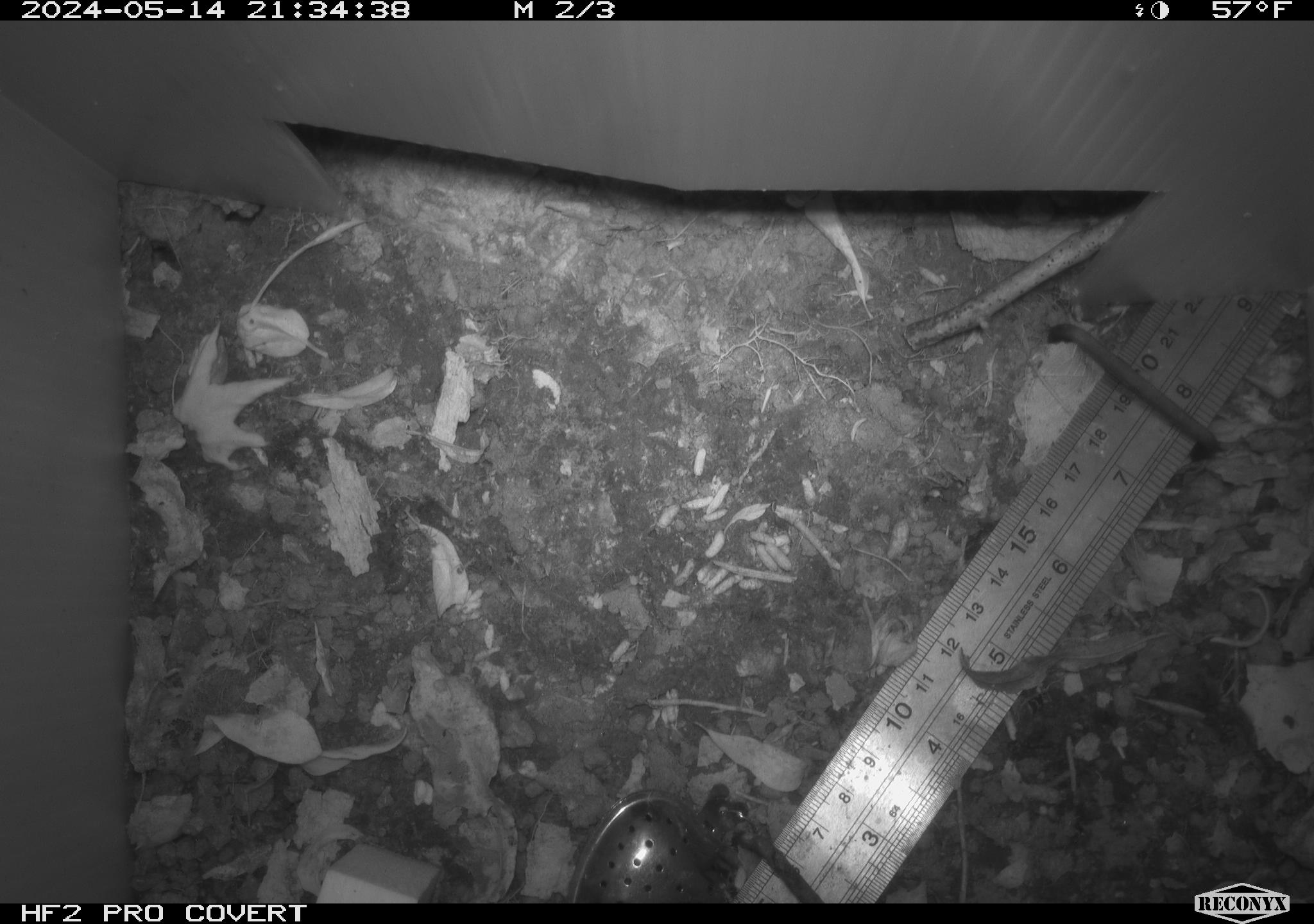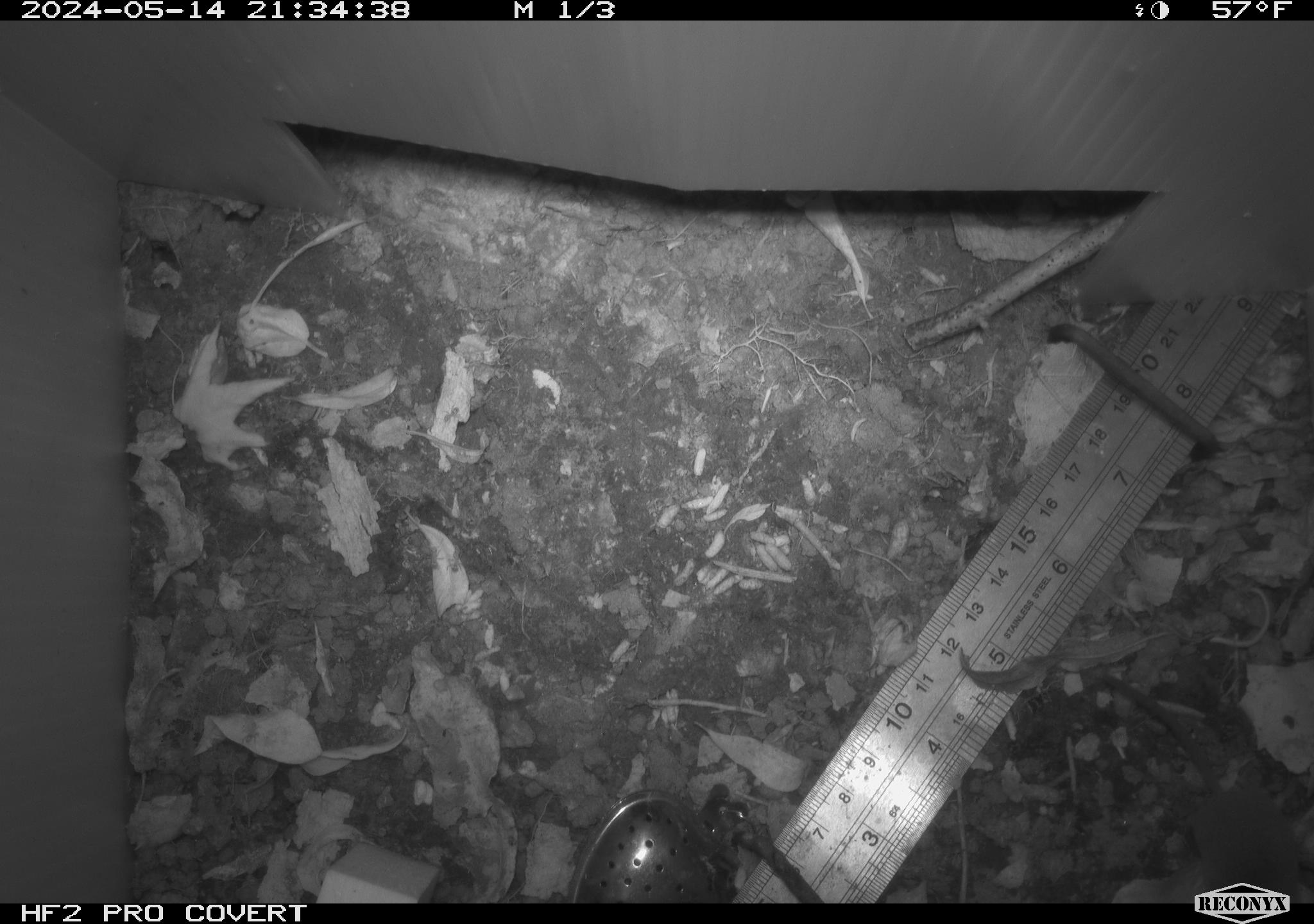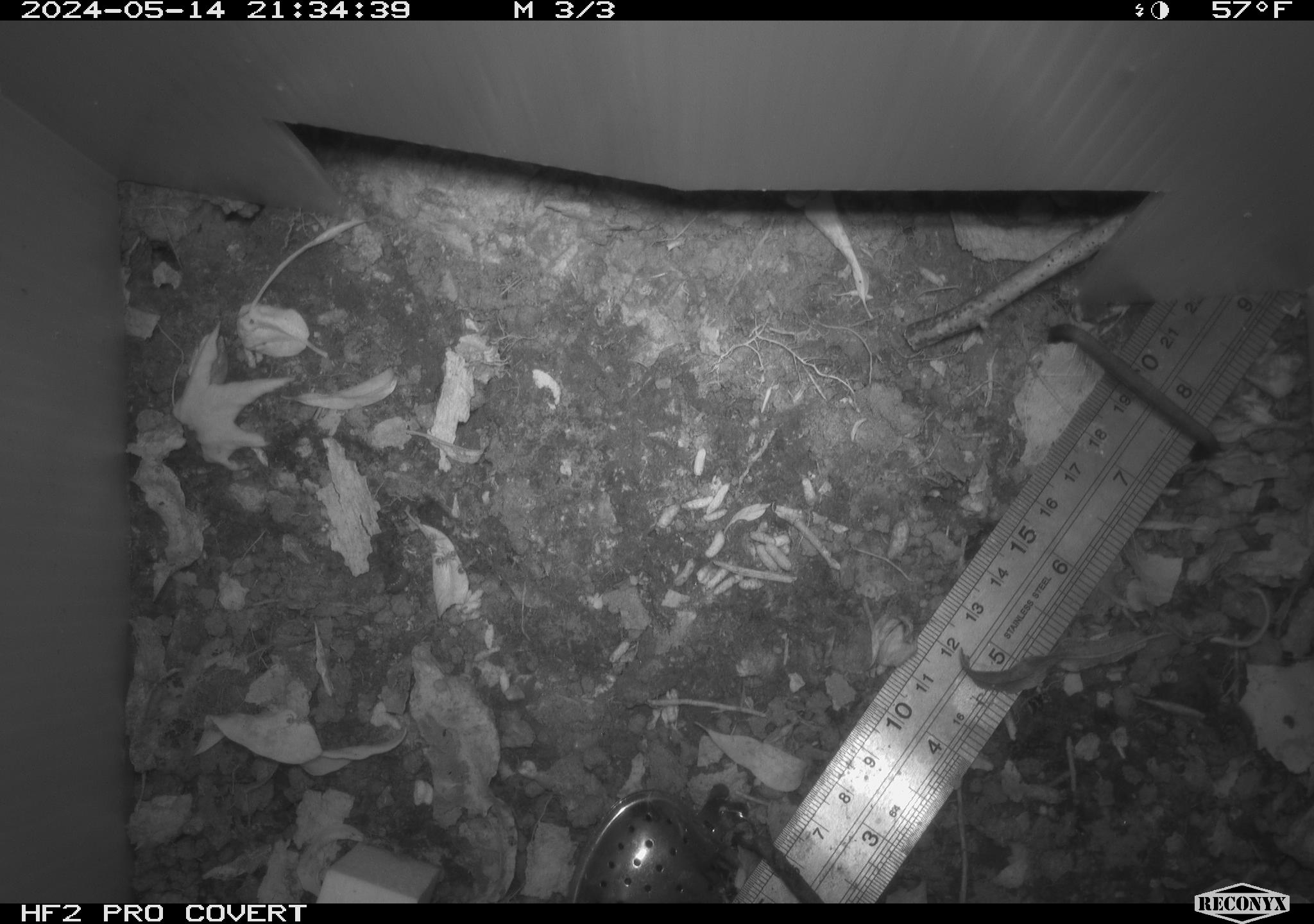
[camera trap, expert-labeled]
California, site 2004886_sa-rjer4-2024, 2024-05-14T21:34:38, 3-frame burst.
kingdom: Animalia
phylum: Chordata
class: Mammalia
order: Eulipotyphla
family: Soricidae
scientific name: Soricidae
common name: shrews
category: soricidae family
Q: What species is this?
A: Soricidae family (shrews) (Soricidae).